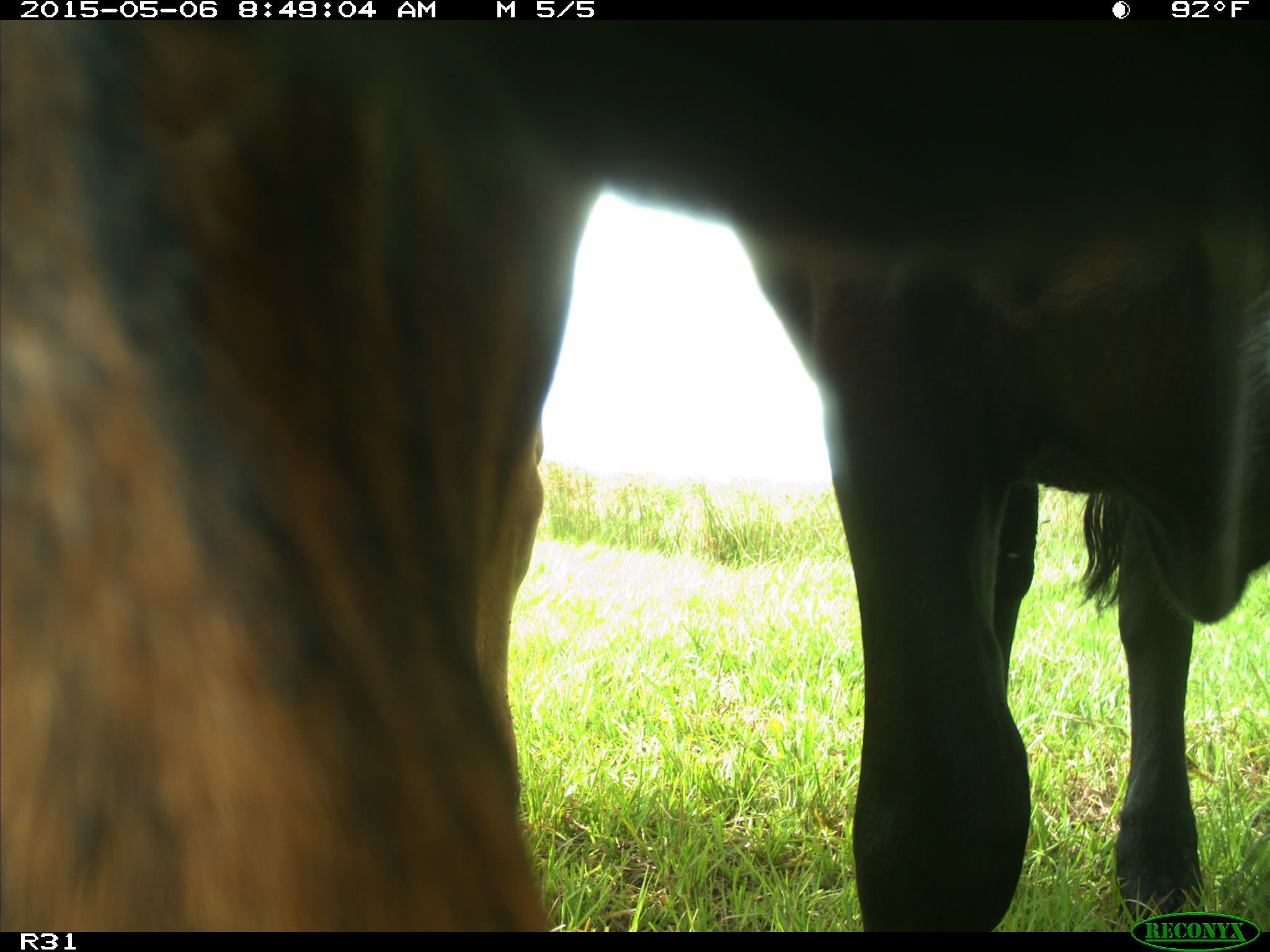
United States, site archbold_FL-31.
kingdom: Animalia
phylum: Chordata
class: Mammalia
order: Artiodactyla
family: Bovidae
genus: Bos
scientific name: Bos taurus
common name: domestic cow